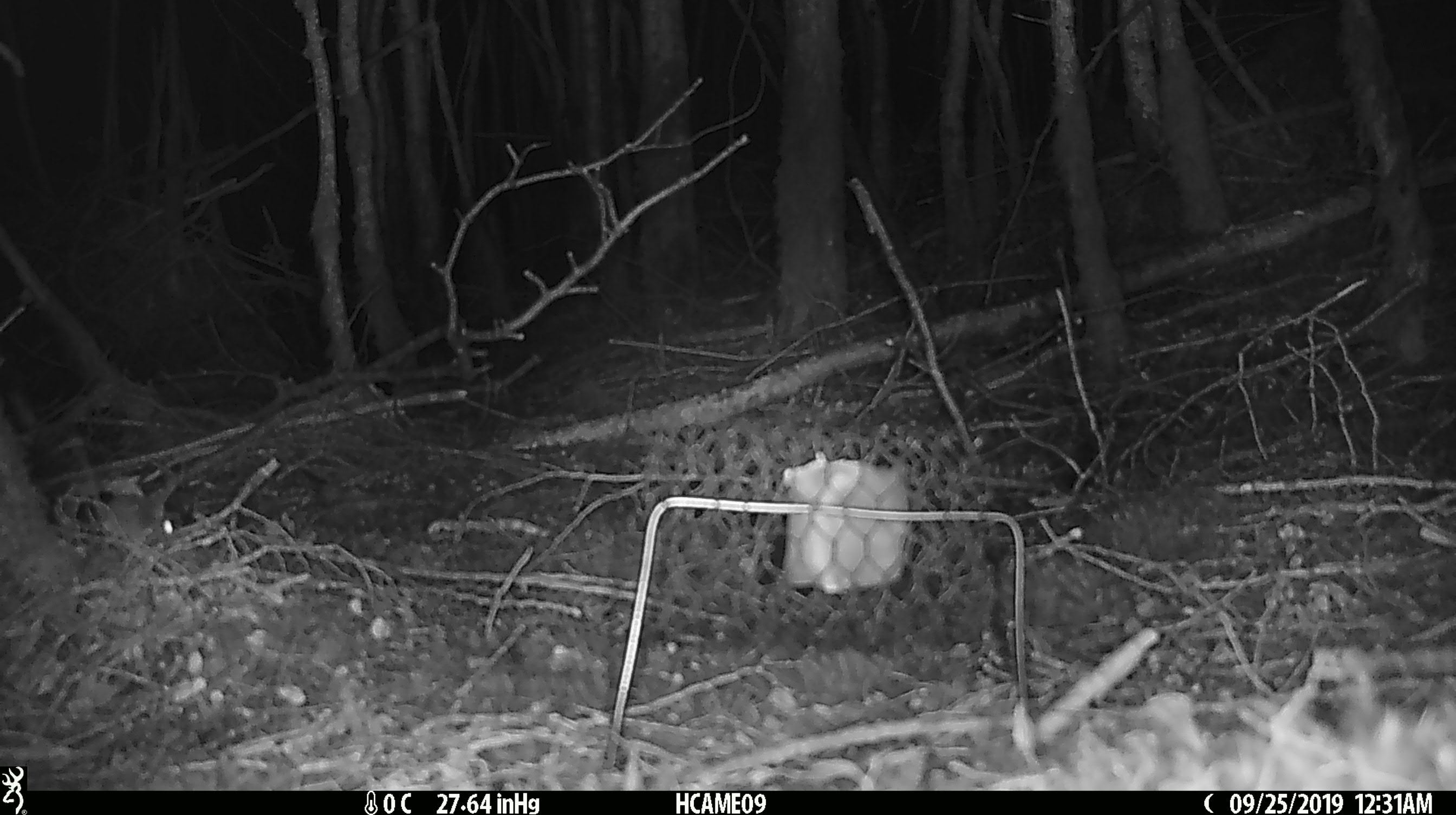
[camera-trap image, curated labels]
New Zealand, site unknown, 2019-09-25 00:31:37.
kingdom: Animalia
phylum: Chordata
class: Mammalia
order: Rodentia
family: Muridae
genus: Mus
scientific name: Mus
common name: mouse